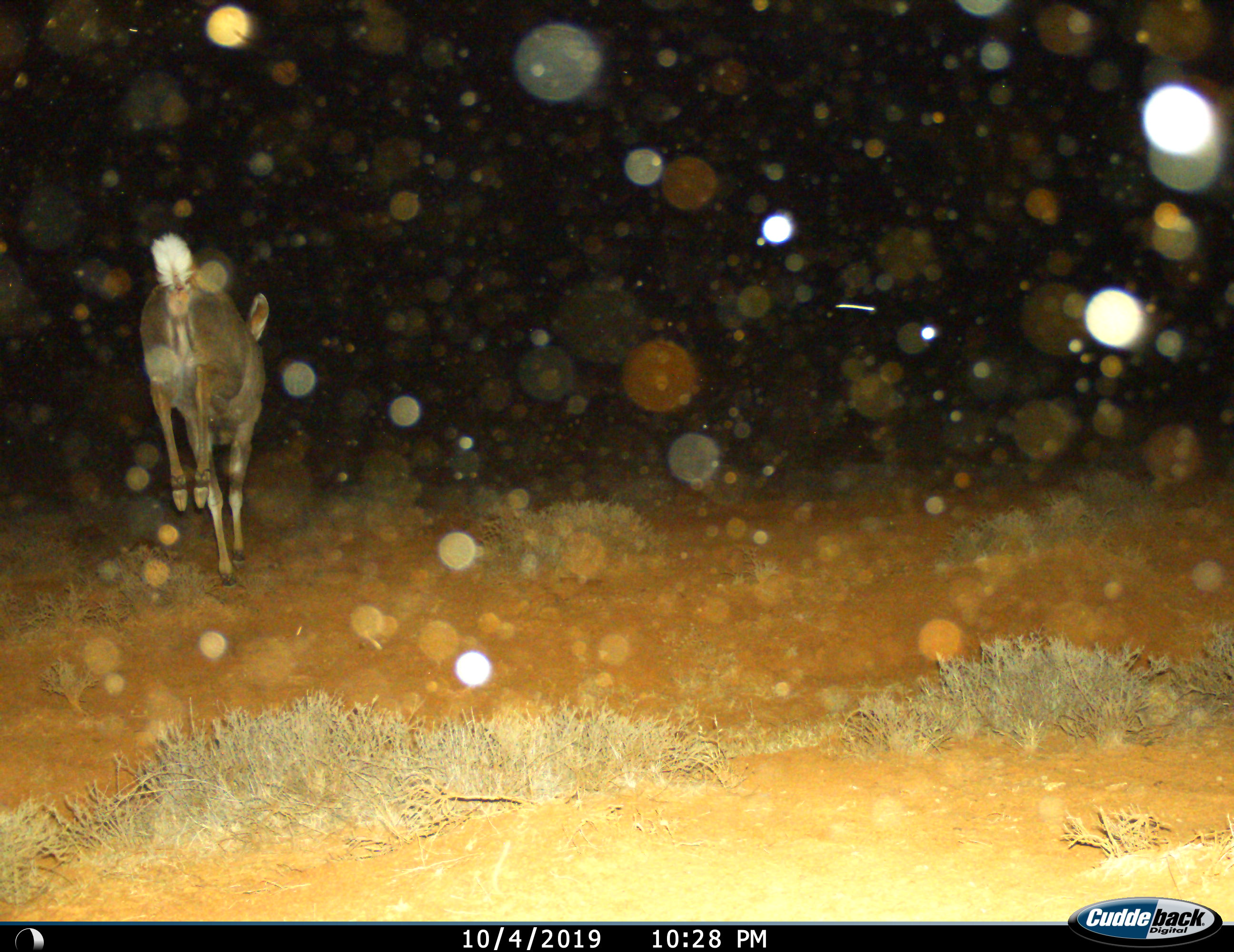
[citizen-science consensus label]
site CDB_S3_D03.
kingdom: Animalia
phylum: Chordata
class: Mammalia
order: Artiodactyla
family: Bovidae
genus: Redunca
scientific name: Redunca fulvorufula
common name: mountain reedbuck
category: reedbuckmountain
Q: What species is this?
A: Reedbuckmountain (mountain reedbuck) (Redunca fulvorufula).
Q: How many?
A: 1.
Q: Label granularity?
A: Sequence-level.